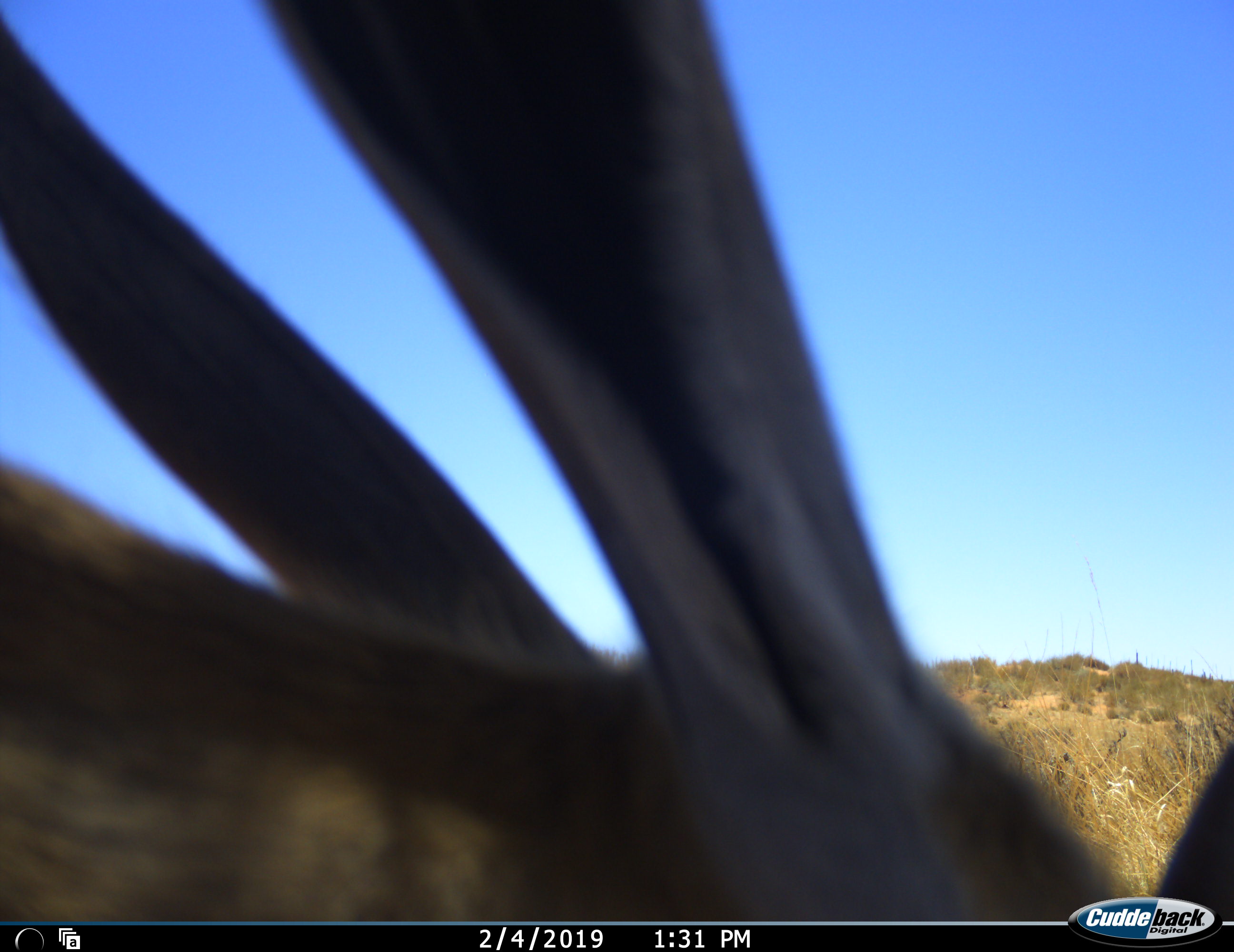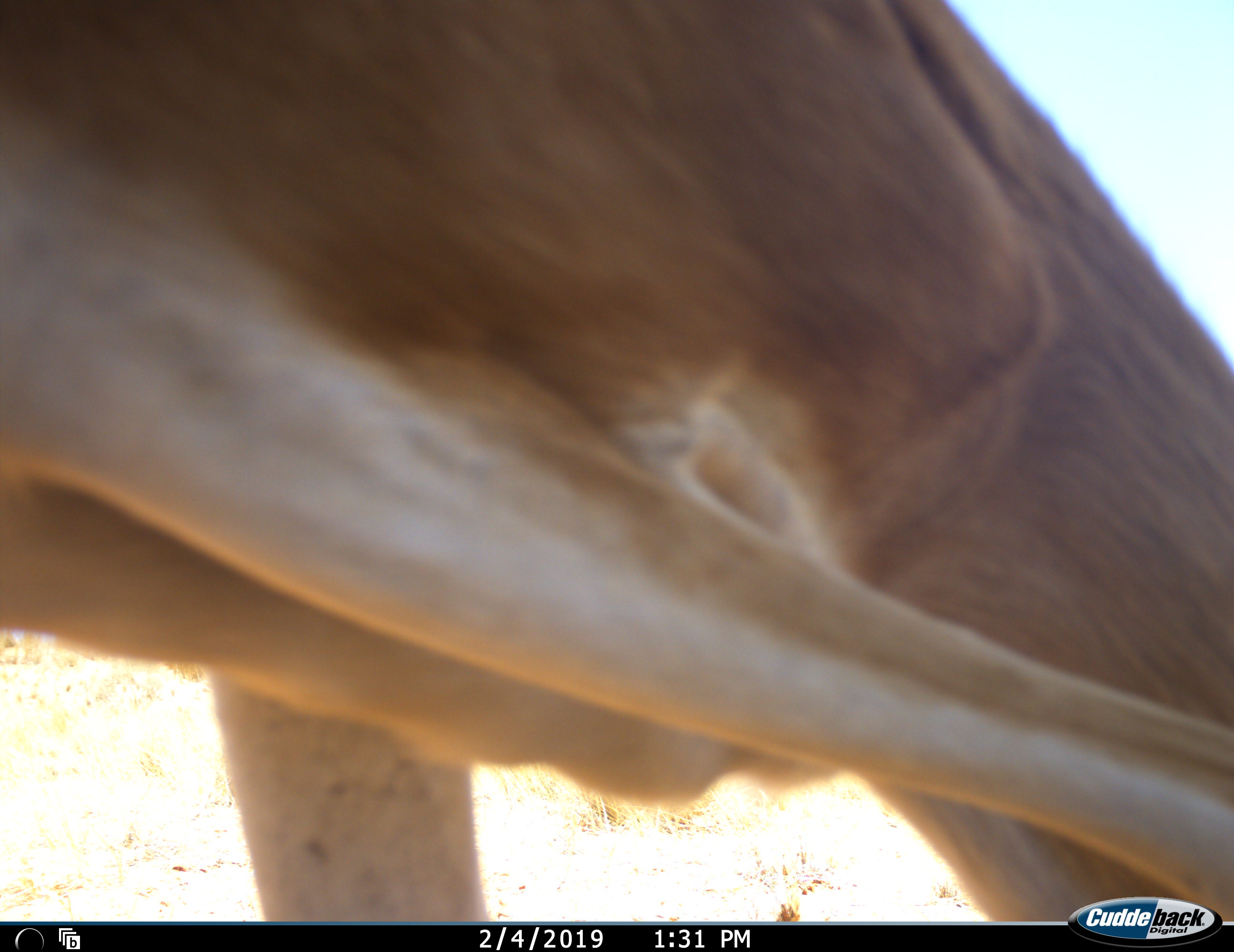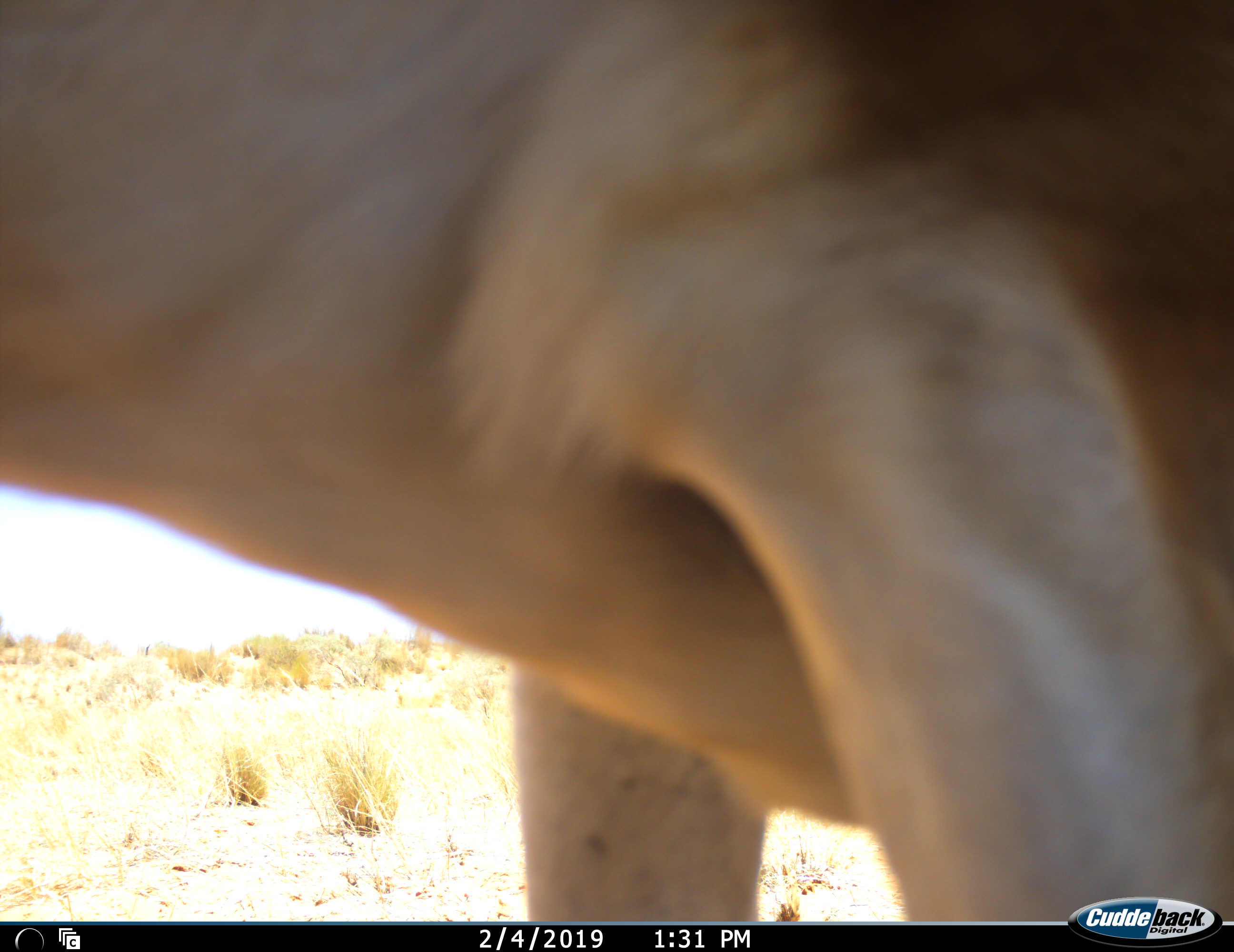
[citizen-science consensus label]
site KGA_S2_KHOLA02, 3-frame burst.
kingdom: Animalia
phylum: Chordata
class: Mammalia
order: Artiodactyla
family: Bovidae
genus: Antidorcas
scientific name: Antidorcas marsupialis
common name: springbok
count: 1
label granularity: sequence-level